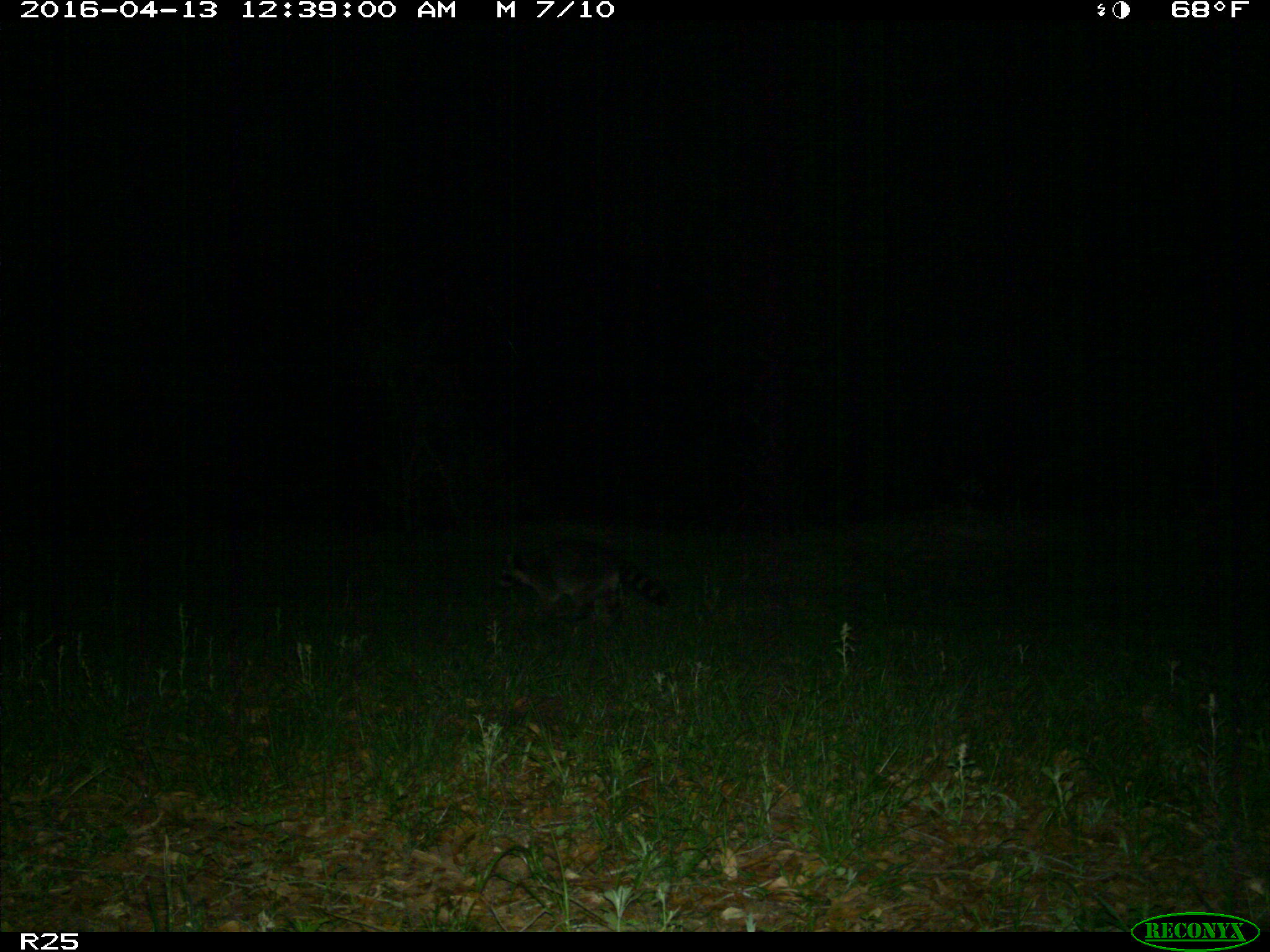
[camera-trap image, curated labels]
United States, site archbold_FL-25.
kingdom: Animalia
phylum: Chordata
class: Mammalia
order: Carnivora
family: Procyonidae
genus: Procyon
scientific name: Procyon lotor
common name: common raccoon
Procyon lotor (common raccoon).